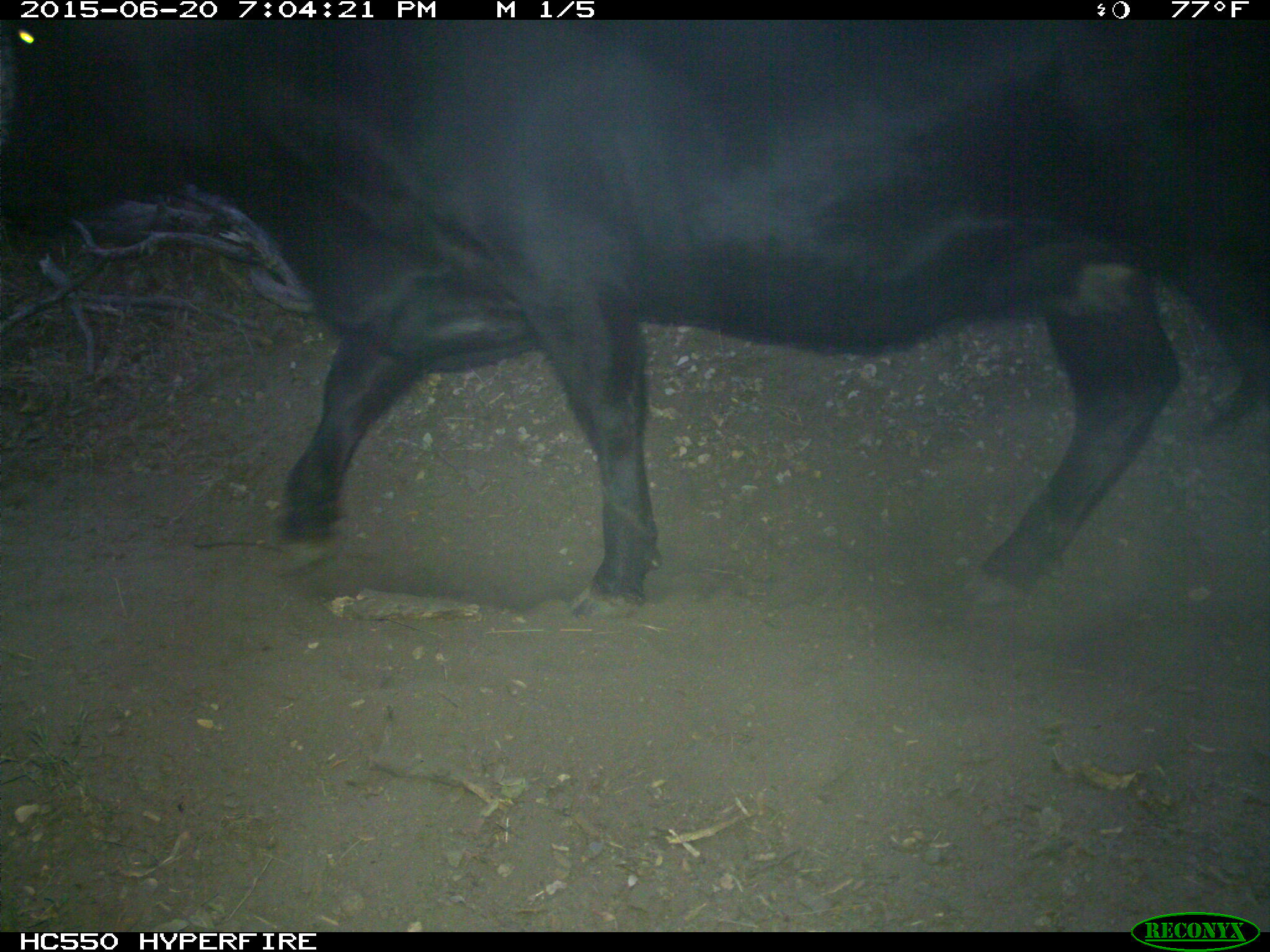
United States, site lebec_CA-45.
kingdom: Animalia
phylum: Chordata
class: Mammalia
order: Artiodactyla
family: Bovidae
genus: Bos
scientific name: Bos taurus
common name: domestic cow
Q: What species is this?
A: Bos taurus (domestic cow).